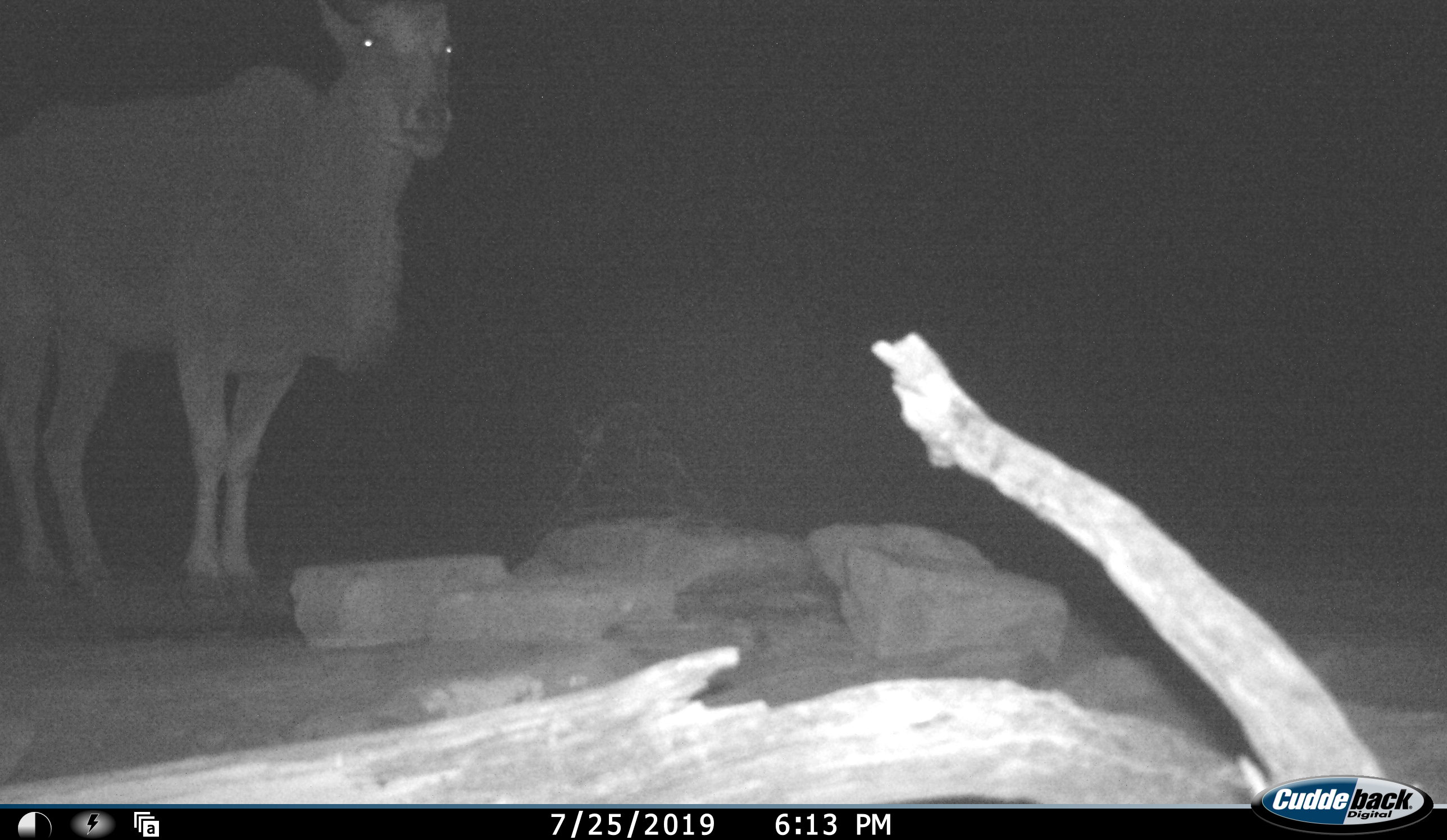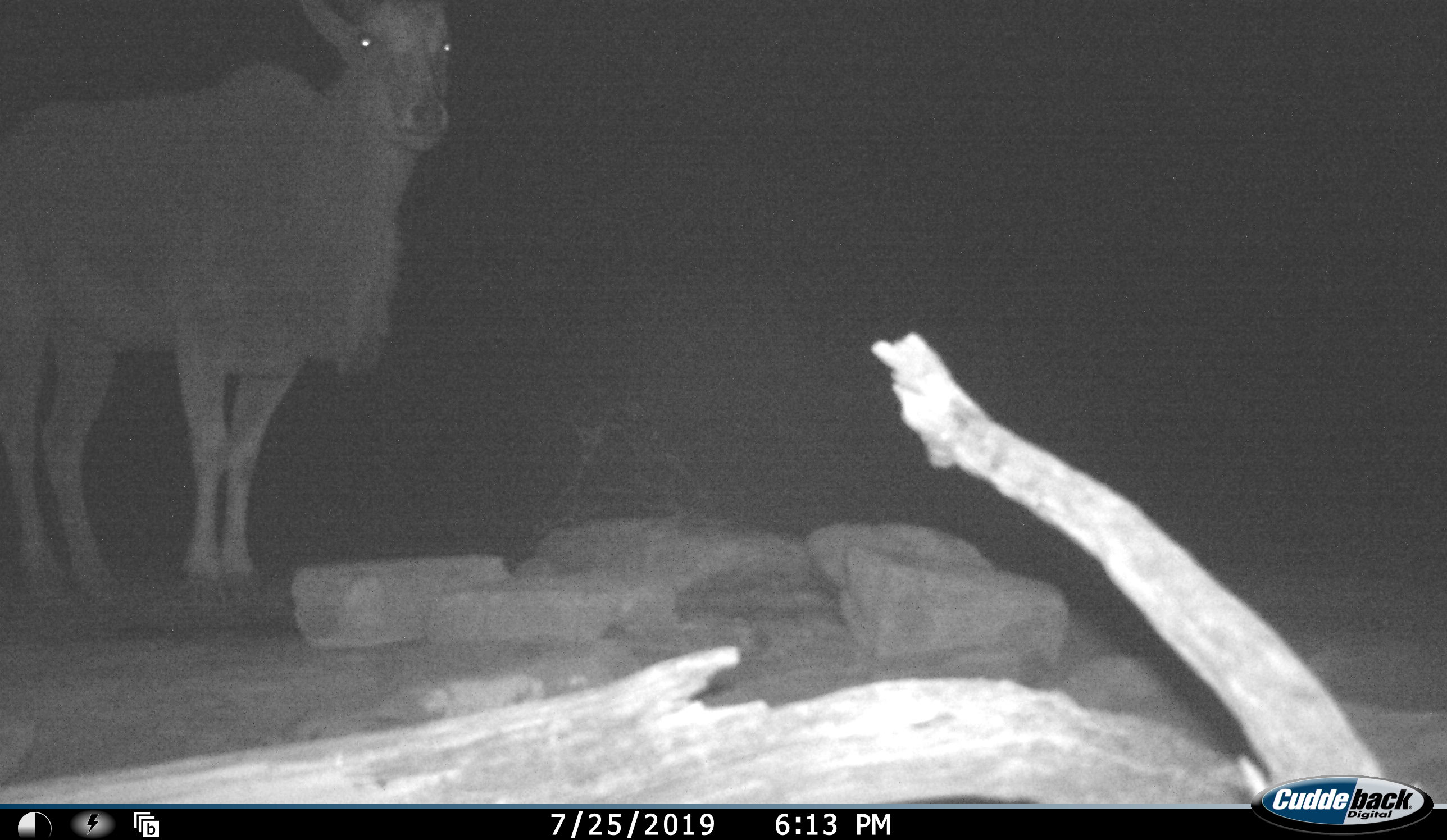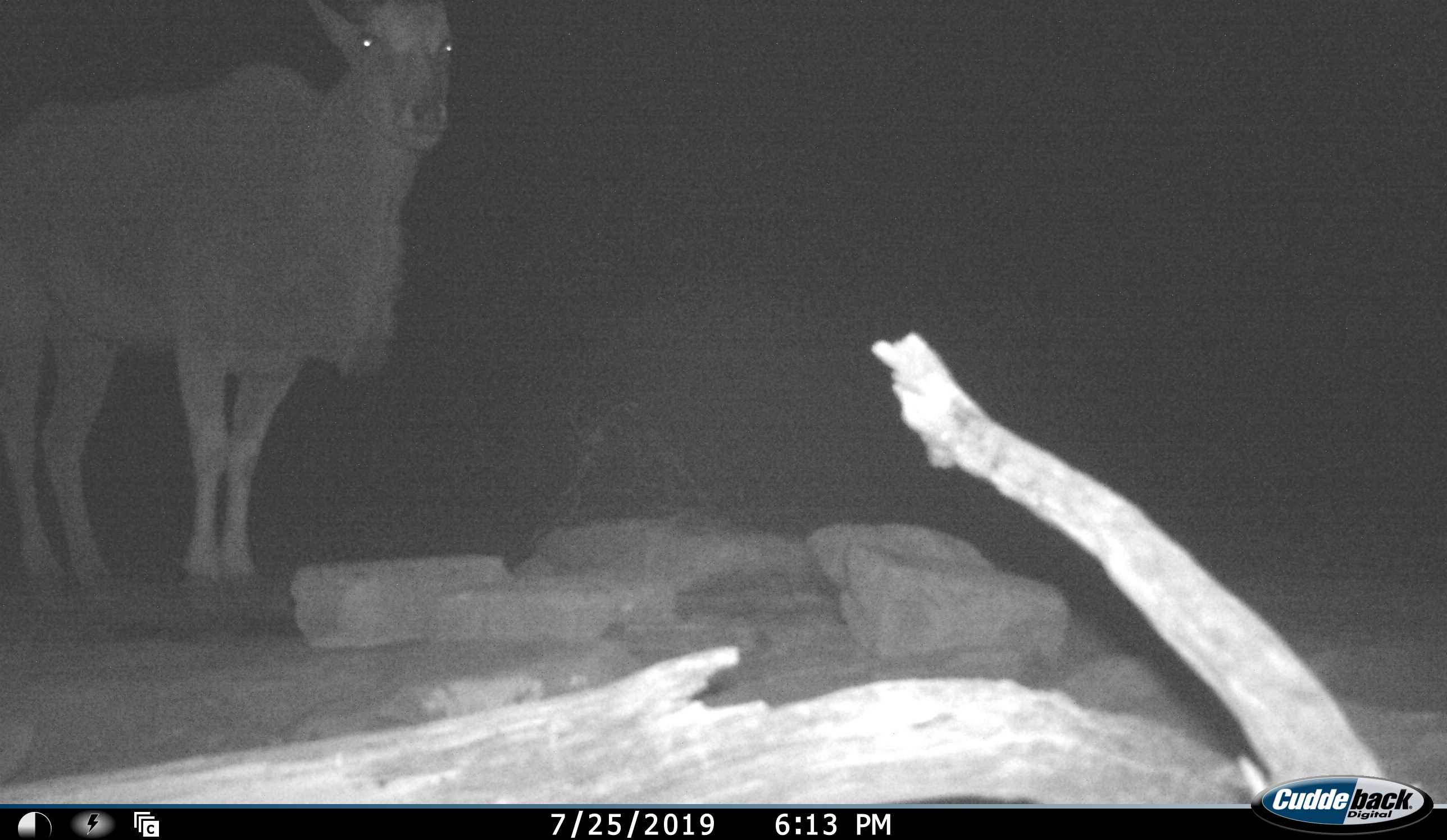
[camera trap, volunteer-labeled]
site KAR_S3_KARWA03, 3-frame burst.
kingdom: Animalia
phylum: Chordata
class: Mammalia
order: Artiodactyla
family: Bovidae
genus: Tragelaphus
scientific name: Tragelaphus oryx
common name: eland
Eland (Tragelaphus oryx), count 1. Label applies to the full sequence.